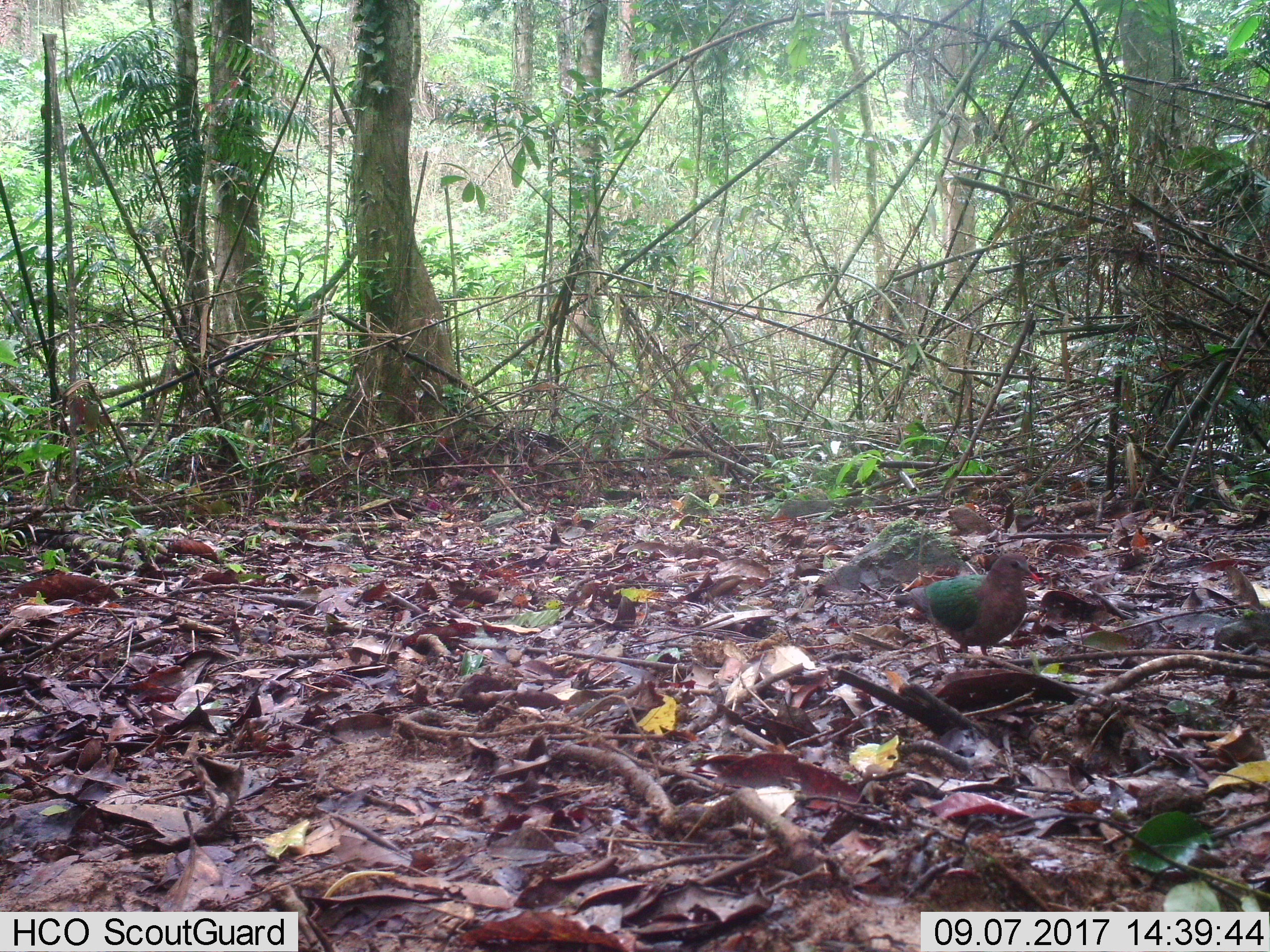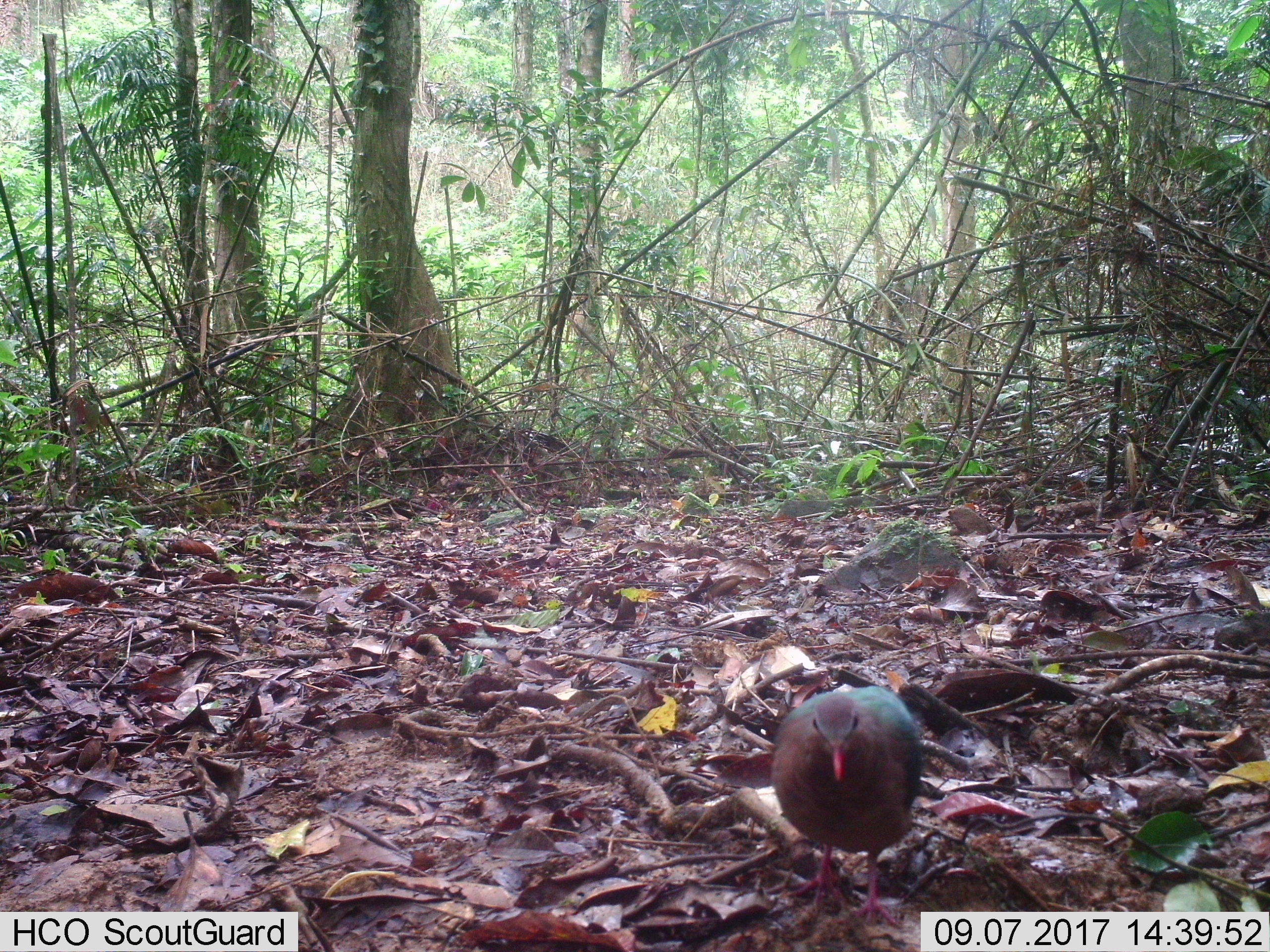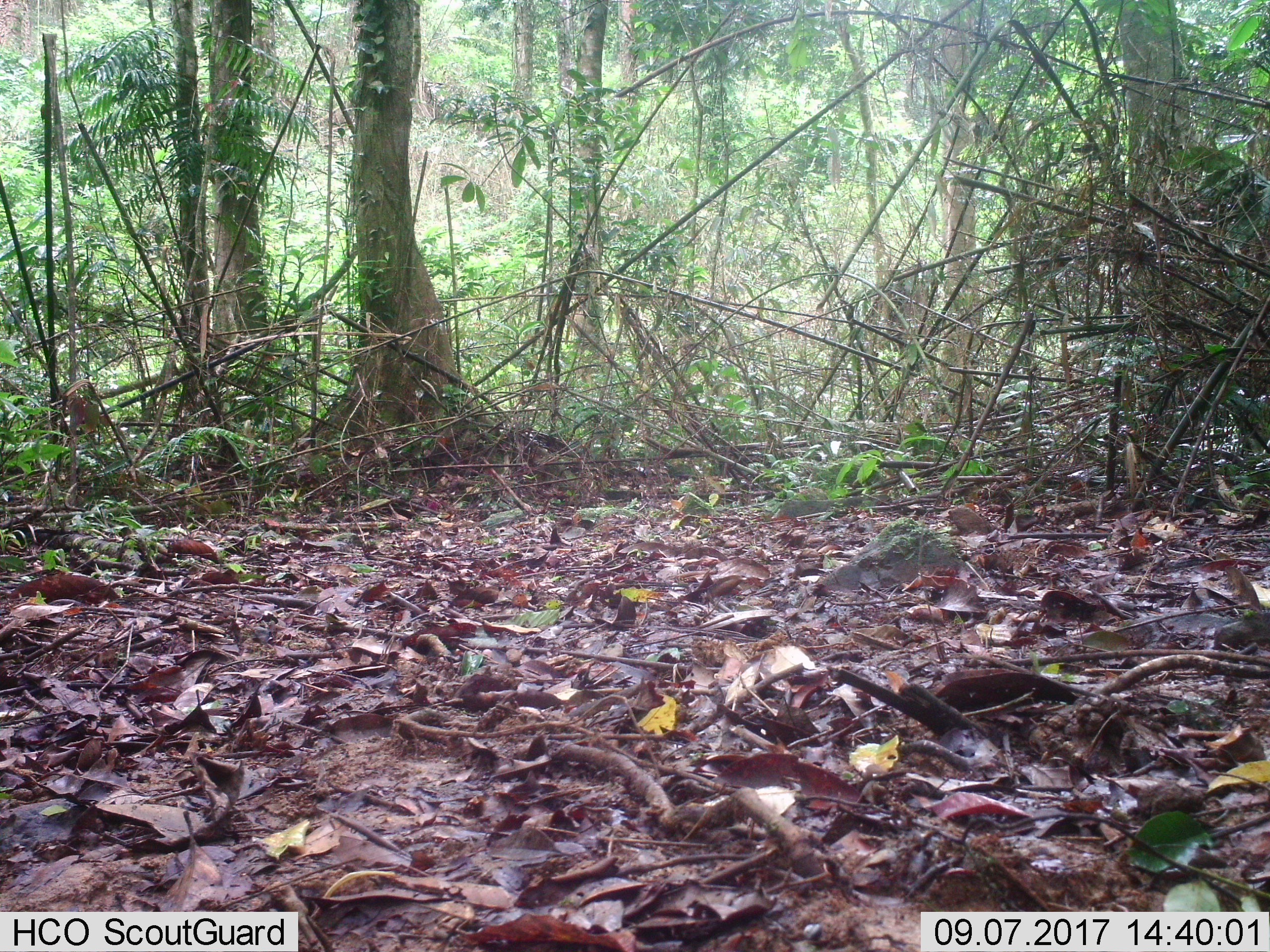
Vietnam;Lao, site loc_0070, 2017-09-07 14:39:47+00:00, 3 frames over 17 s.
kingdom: Animalia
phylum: Chordata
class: Aves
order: Columbiformes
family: Columbidae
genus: Chalcophaps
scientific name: Chalcophaps indica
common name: emerald dove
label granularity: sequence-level